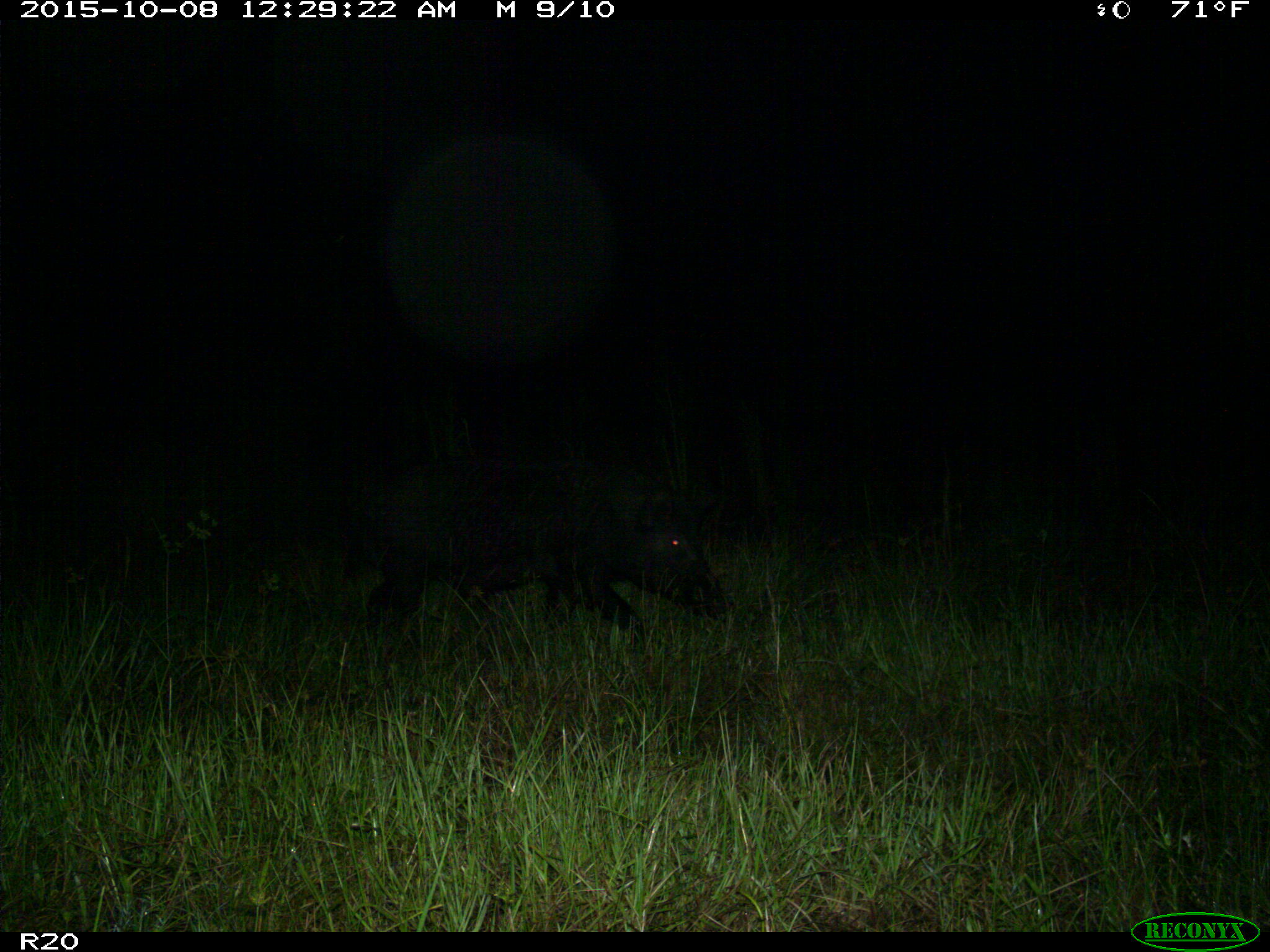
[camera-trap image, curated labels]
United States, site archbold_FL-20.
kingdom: Animalia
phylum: Chordata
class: Mammalia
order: Artiodactyla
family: Suidae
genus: Sus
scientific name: Sus scrofa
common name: wild boar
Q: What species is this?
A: Sus scrofa (wild boar).